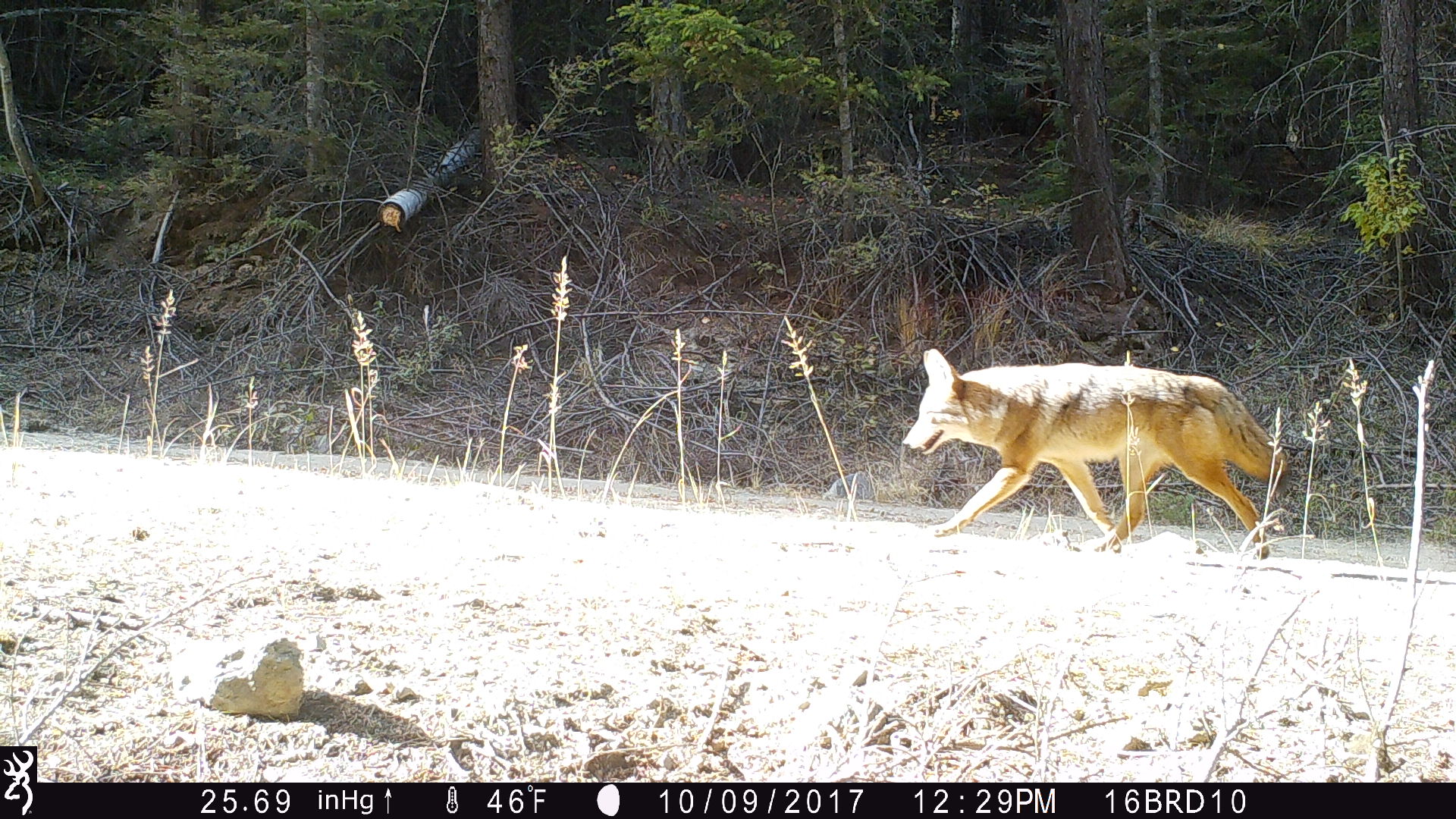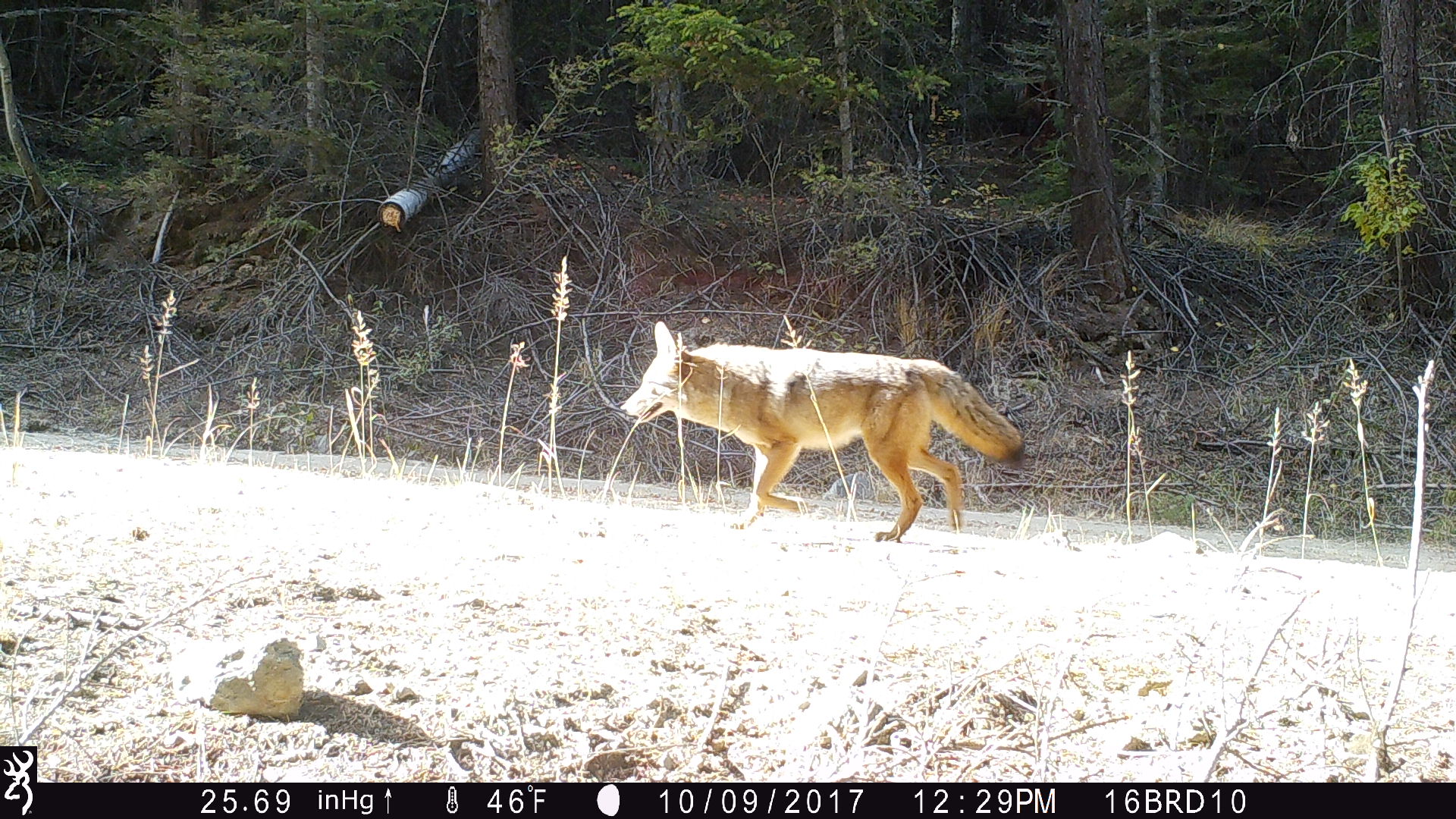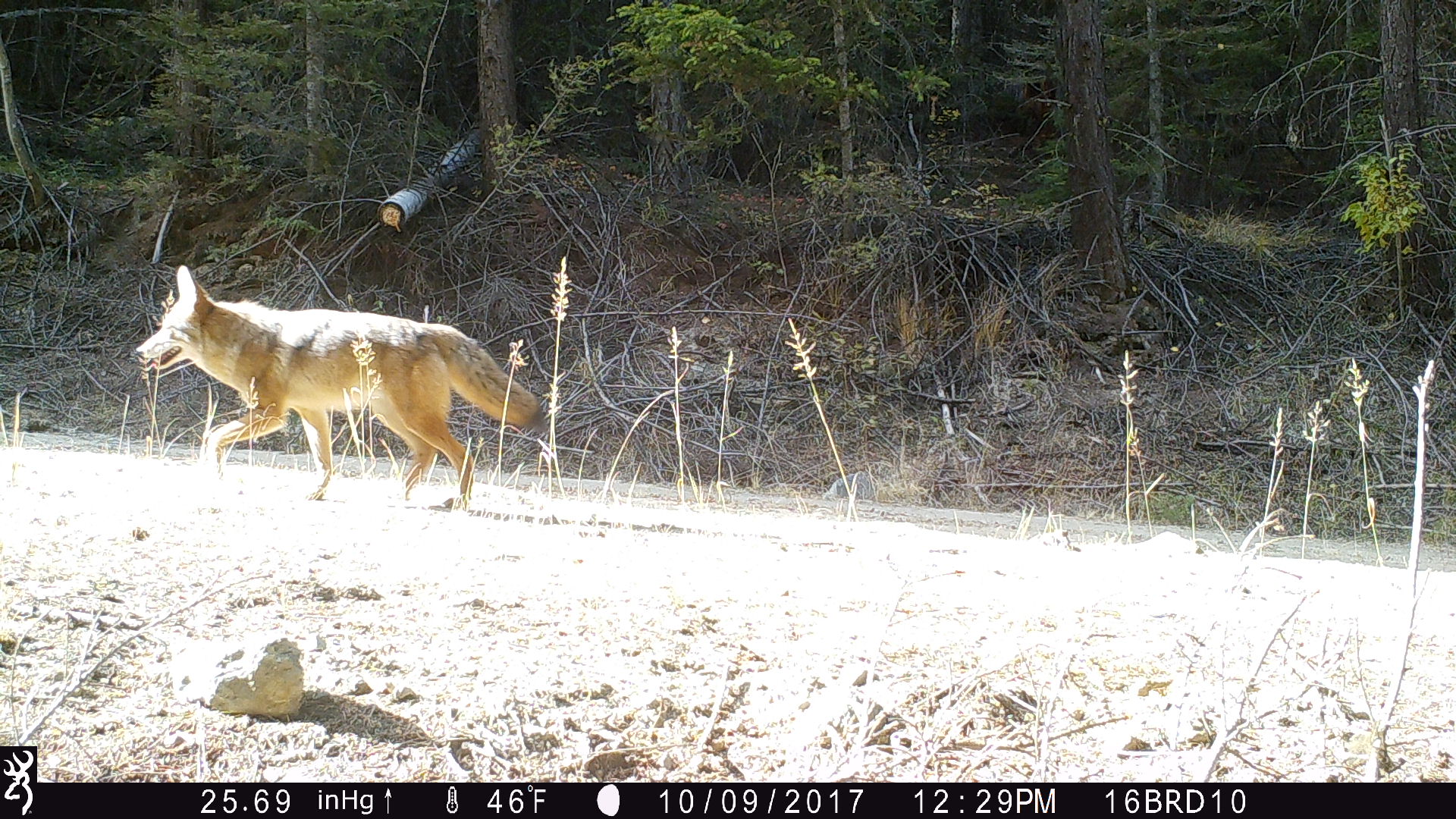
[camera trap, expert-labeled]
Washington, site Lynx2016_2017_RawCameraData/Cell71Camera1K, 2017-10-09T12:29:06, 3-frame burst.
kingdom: Animalia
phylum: Chordata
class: Mammalia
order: Carnivora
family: Canidae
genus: Canis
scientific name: Canis latrans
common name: coyote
Canis latrans (coyote). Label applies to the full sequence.